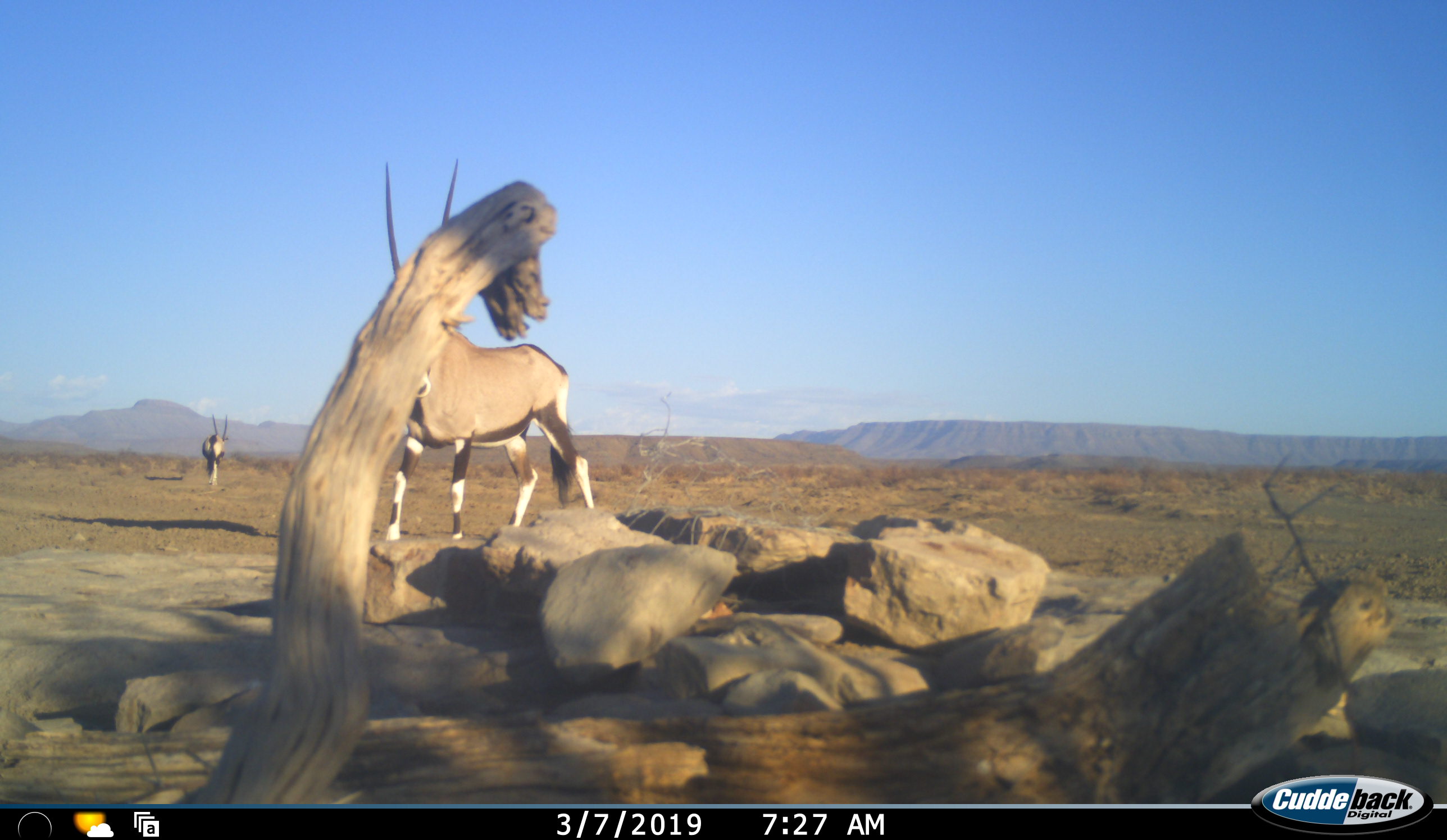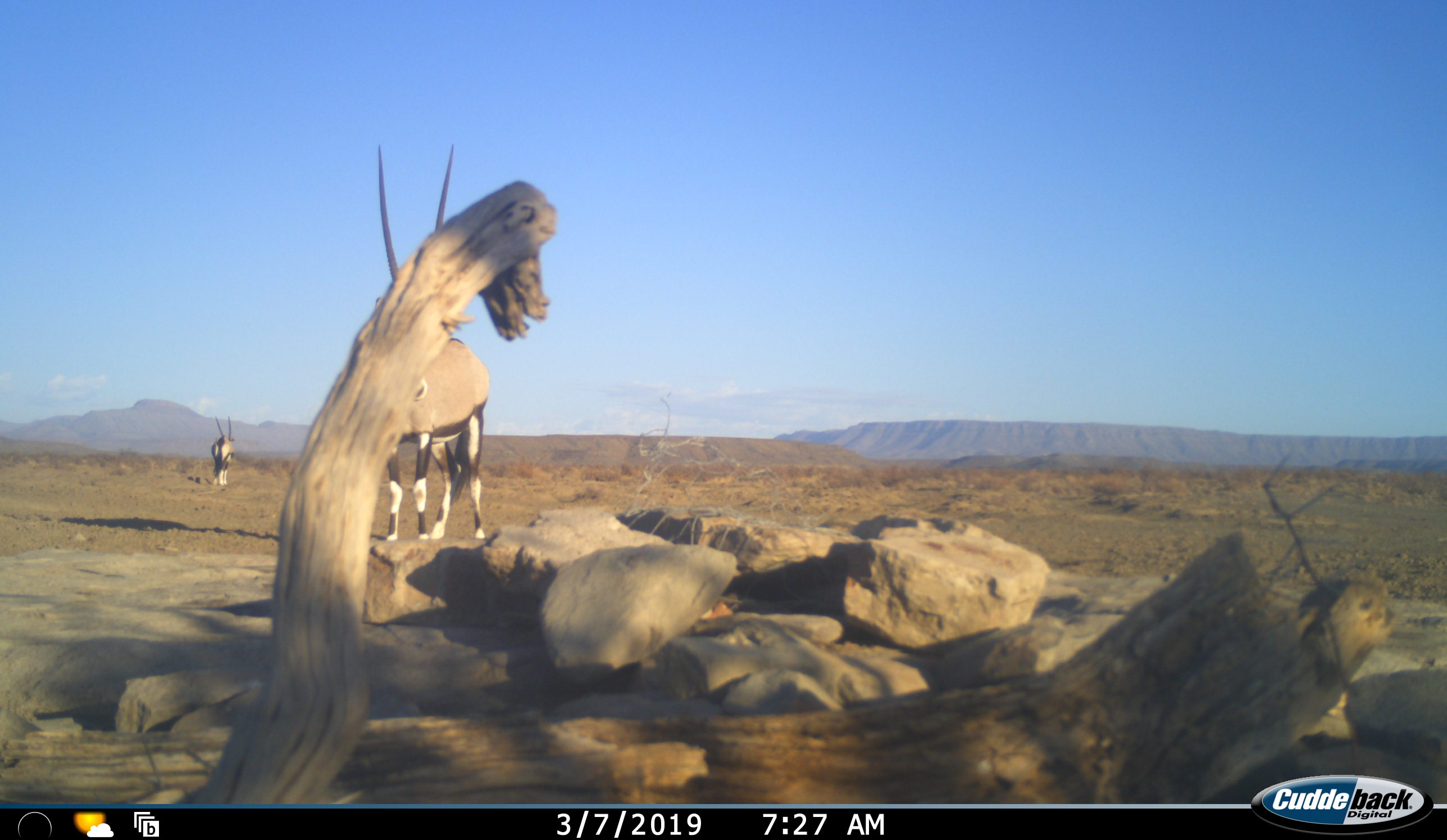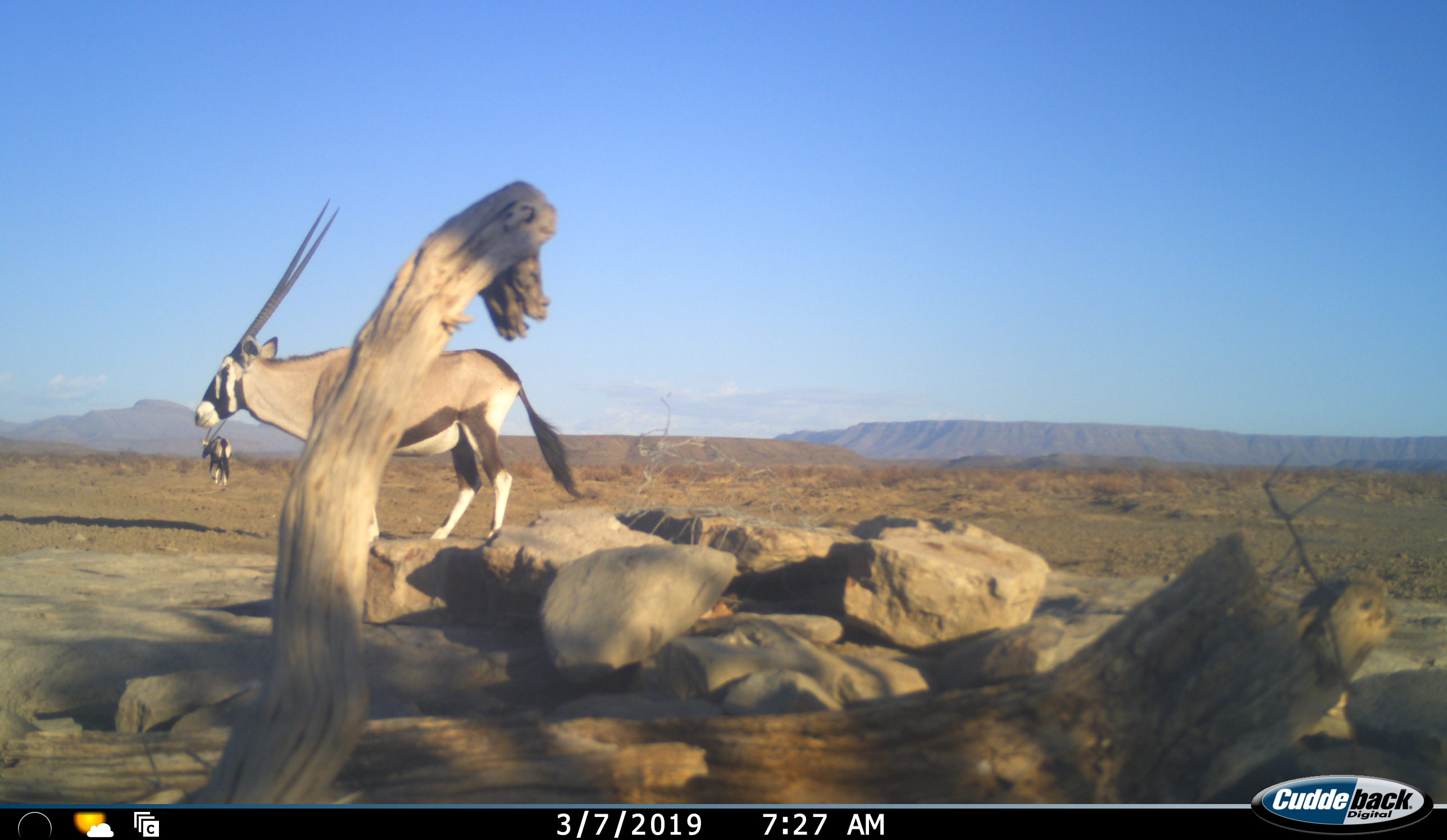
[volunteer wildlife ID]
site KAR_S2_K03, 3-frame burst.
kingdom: Animalia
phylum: Chordata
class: Mammalia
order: Artiodactyla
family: Bovidae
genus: Oryx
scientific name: Oryx gazella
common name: gemsbok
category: oryx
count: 2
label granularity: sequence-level